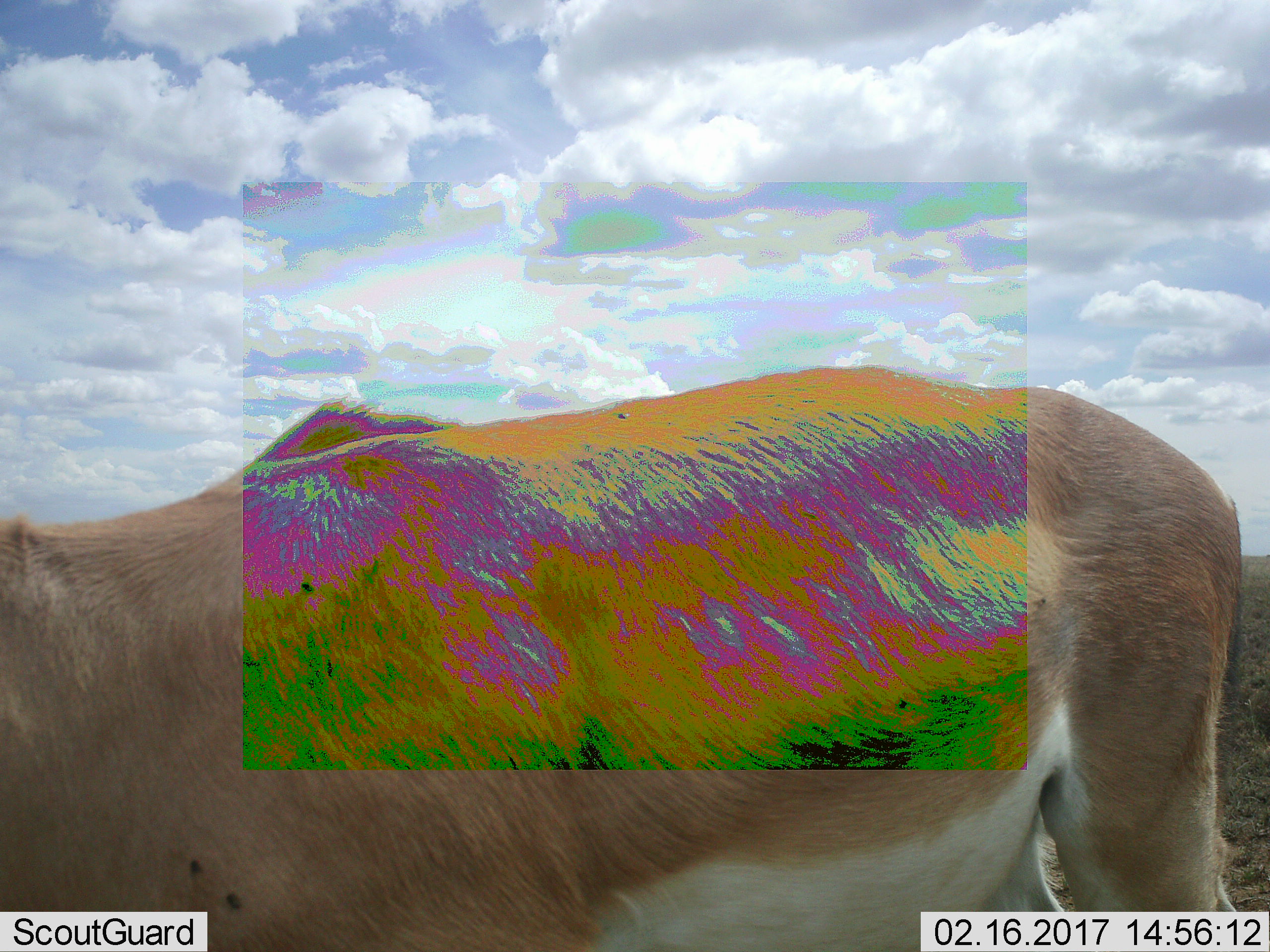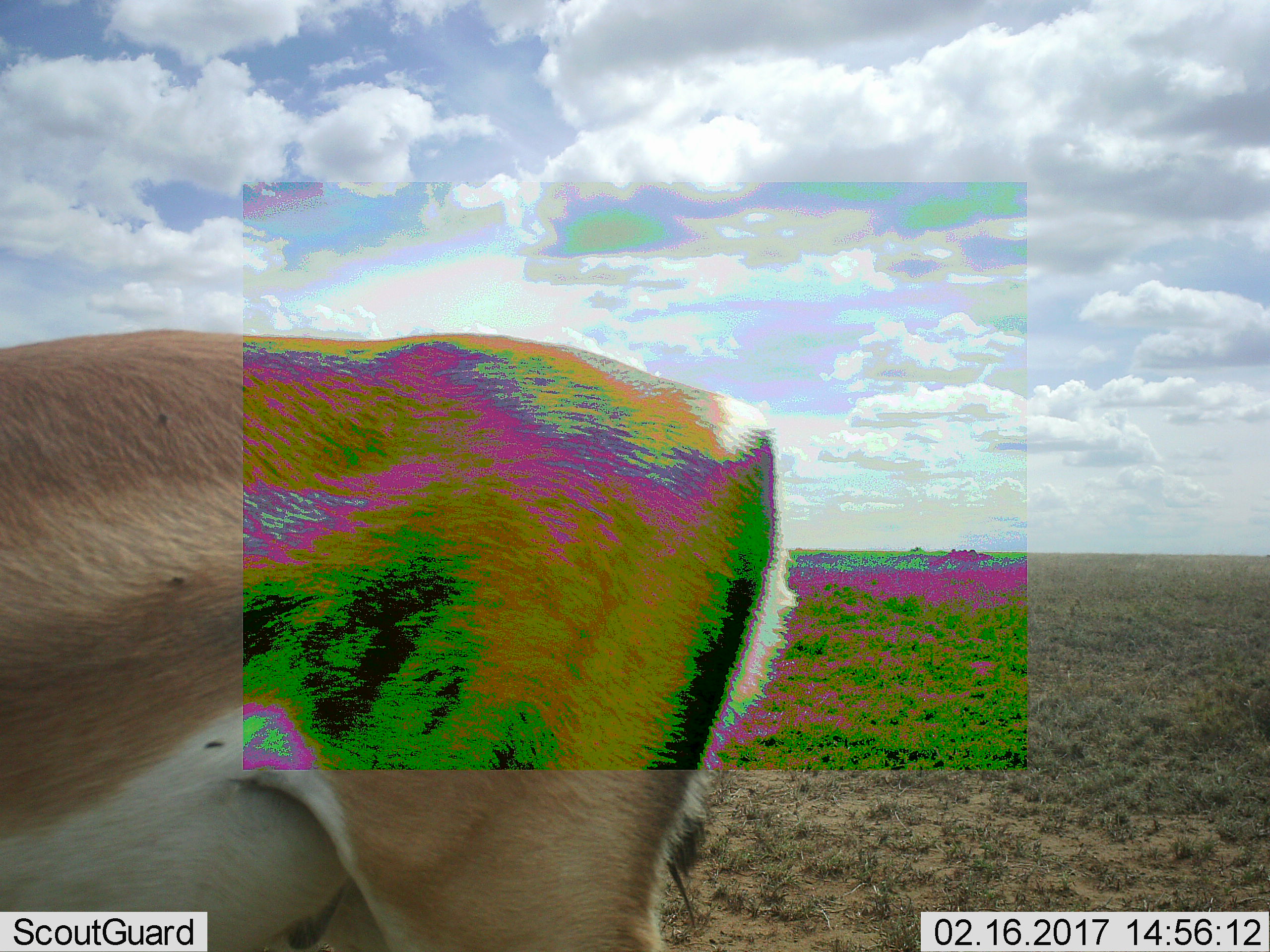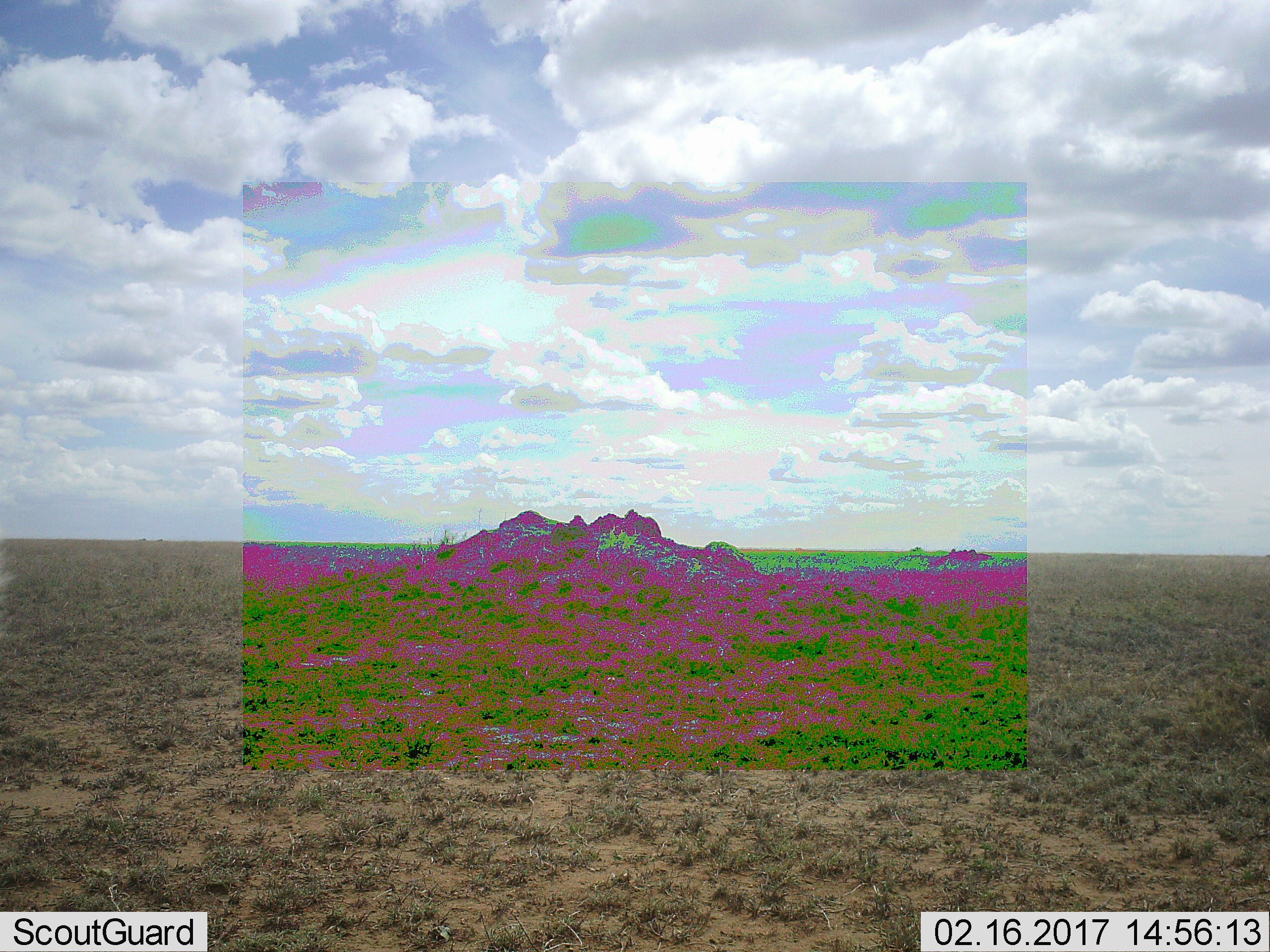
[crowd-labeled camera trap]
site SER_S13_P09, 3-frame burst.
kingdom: Animalia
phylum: Chordata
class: Mammalia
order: Artiodactyla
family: Bovidae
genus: Nanger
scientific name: Nanger granti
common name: grant's gazelle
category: gazellegrants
Gazellegrants (grant's gazelle) (Nanger granti), count 1. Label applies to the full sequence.